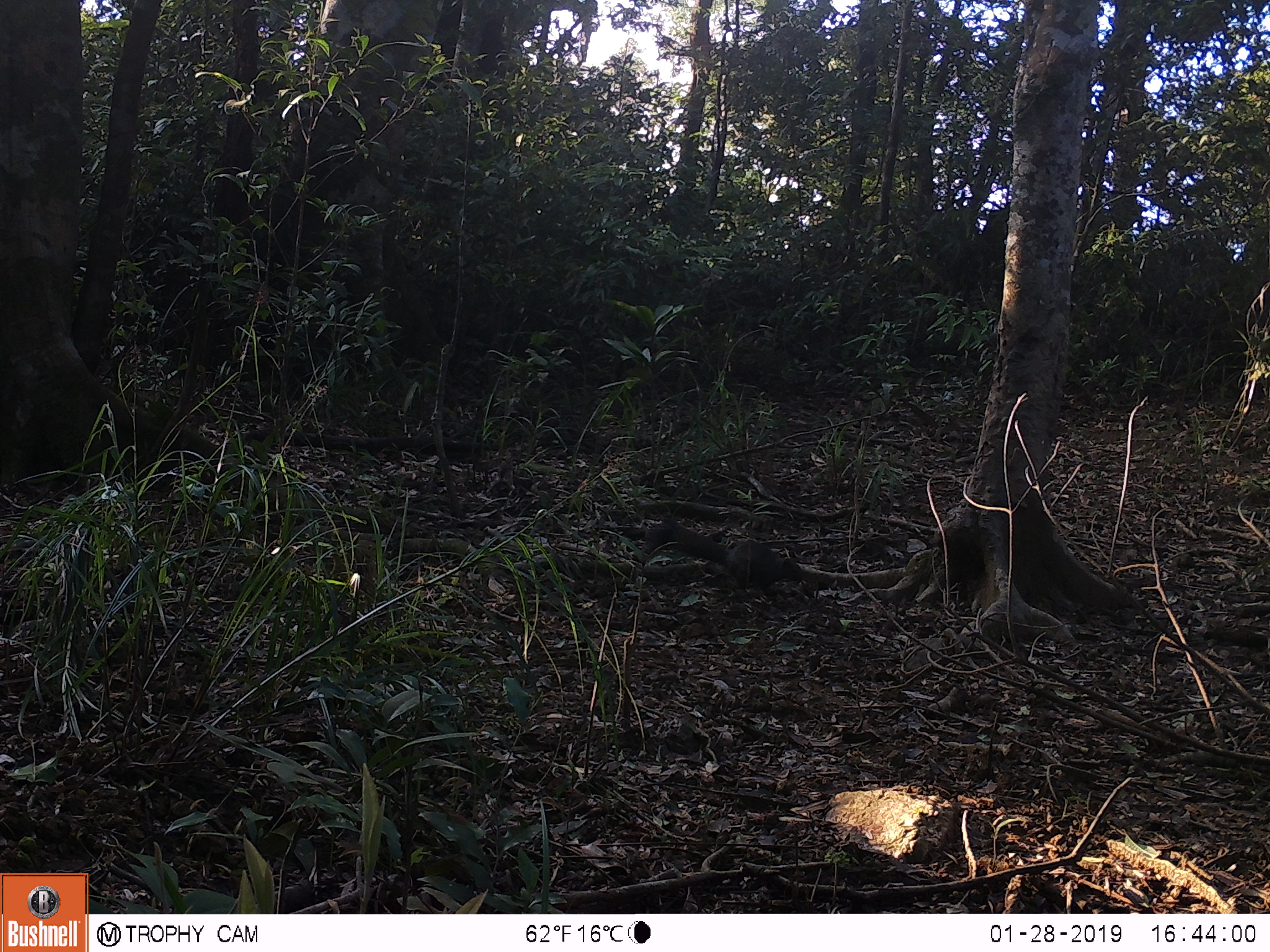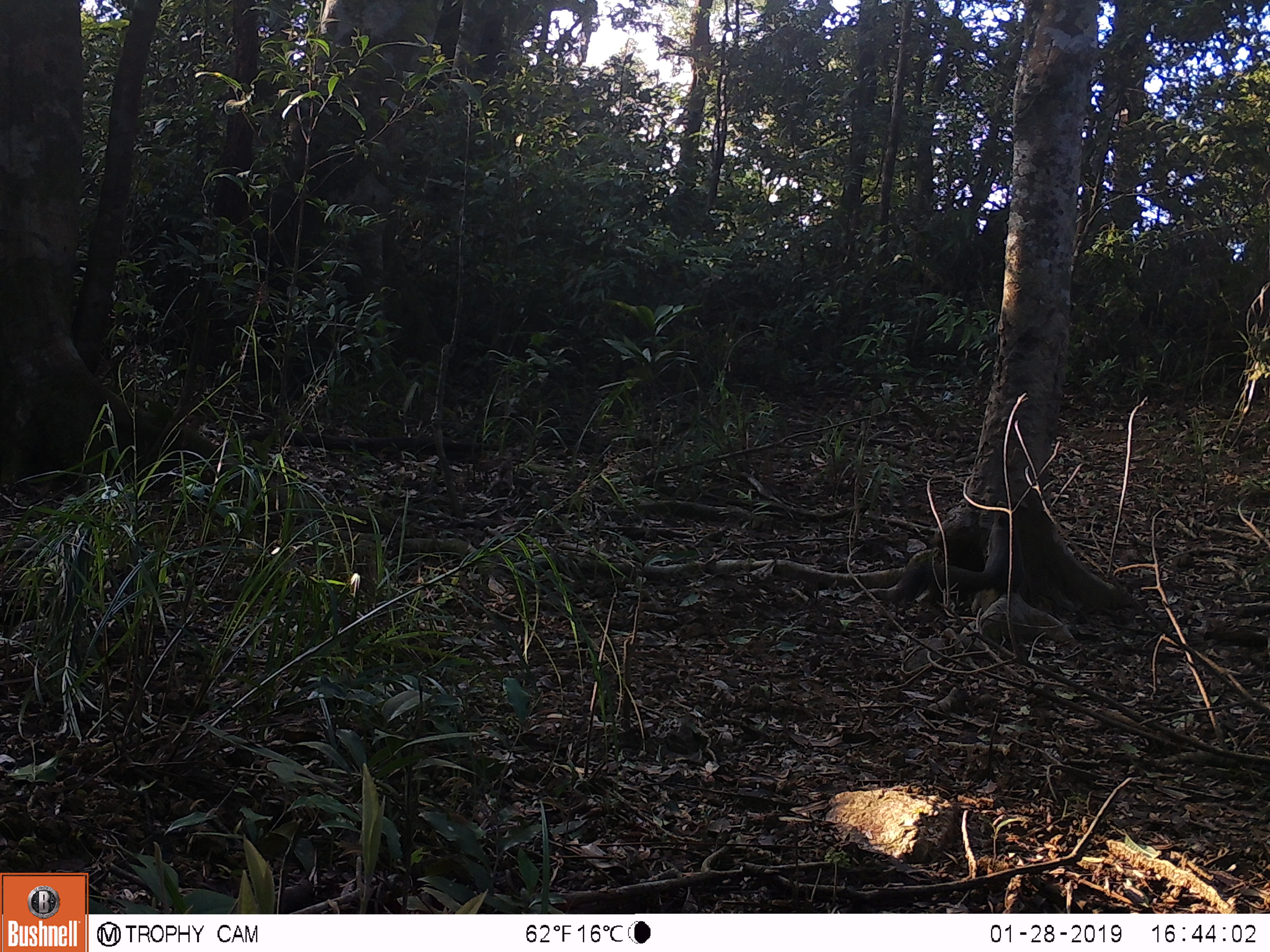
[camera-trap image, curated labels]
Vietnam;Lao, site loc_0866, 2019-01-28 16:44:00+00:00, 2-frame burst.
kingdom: Animalia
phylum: Chordata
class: Mammalia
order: Rodentia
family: Sciuridae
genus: Sciurus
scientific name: Sciurus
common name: squirrel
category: unidentified squirrel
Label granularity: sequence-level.